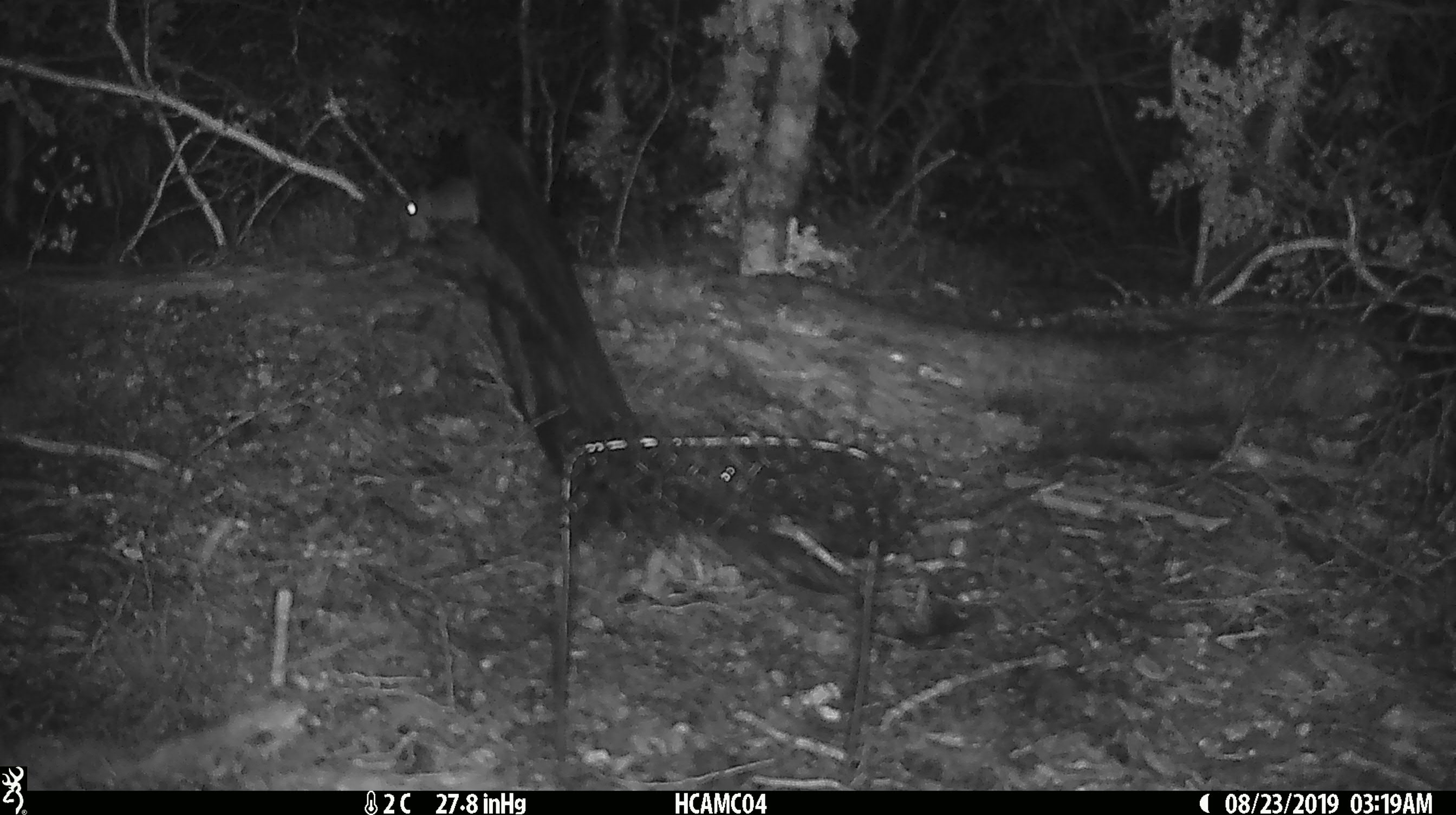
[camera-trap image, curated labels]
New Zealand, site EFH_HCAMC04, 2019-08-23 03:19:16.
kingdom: Animalia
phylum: Chordata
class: Mammalia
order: Rodentia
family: Muridae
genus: Mus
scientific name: Mus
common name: mouse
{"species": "mouse (Mus)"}